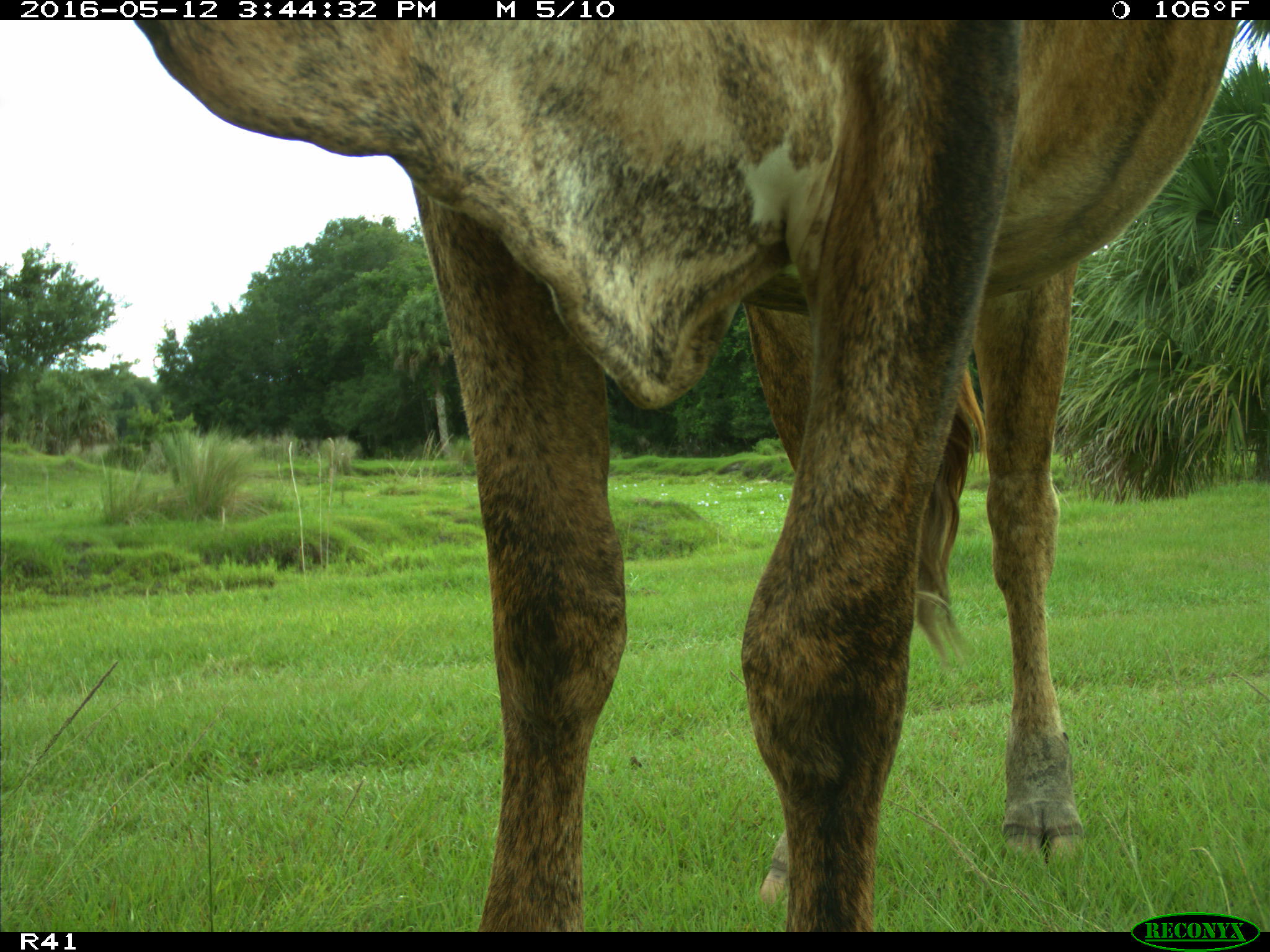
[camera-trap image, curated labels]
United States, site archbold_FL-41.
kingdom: Animalia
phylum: Chordata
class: Mammalia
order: Artiodactyla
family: Bovidae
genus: Bos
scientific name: Bos taurus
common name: domestic cow